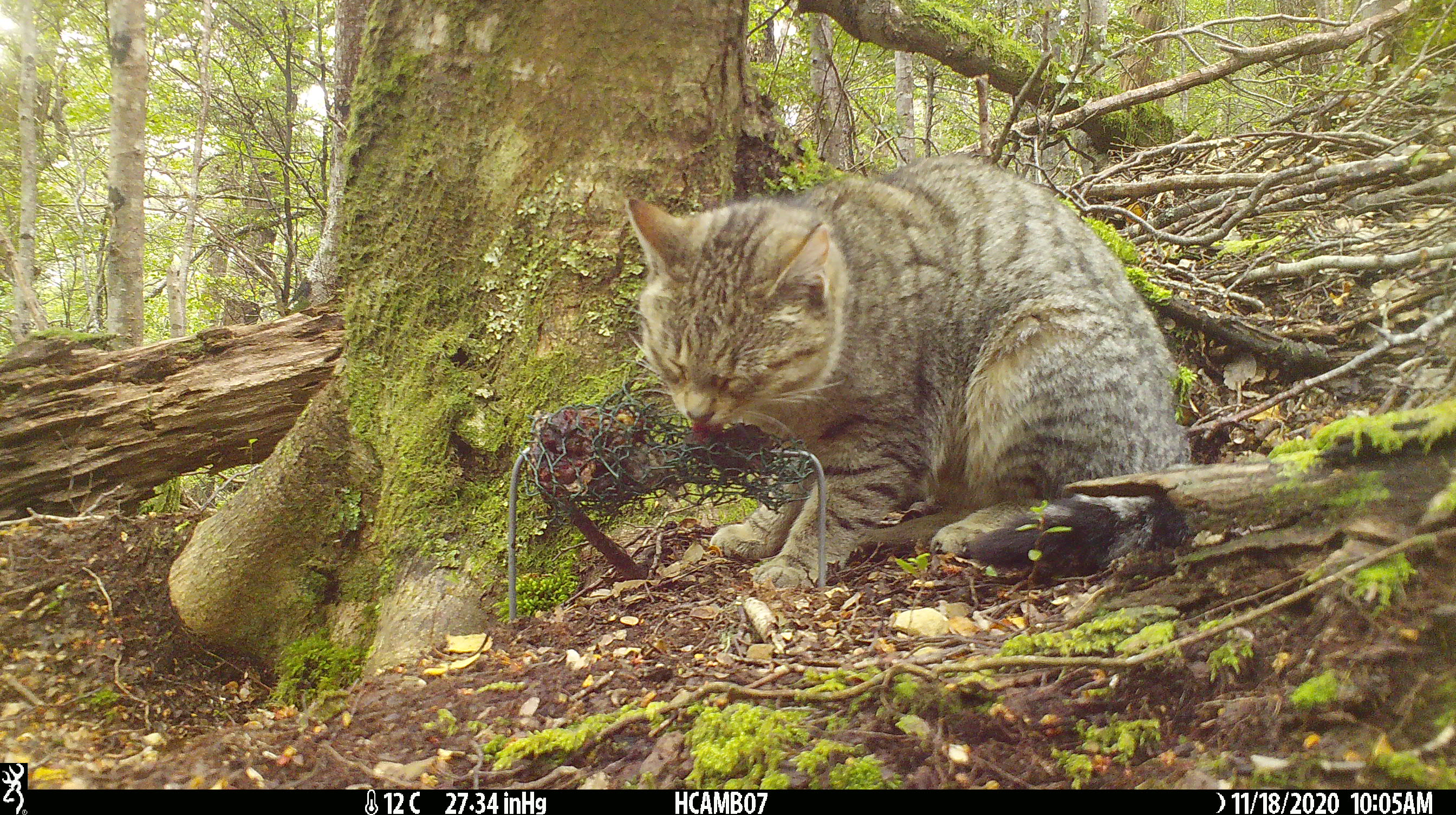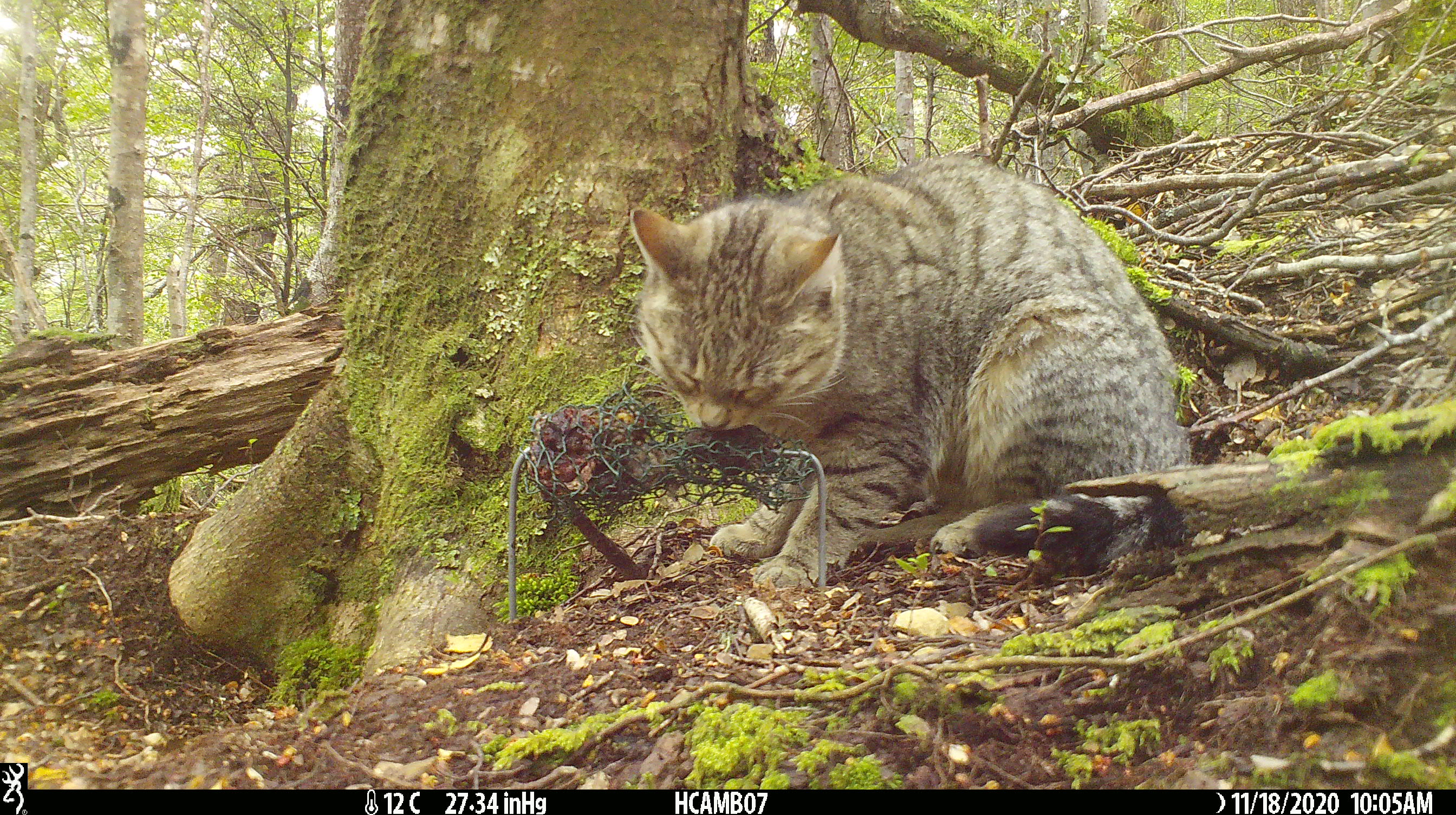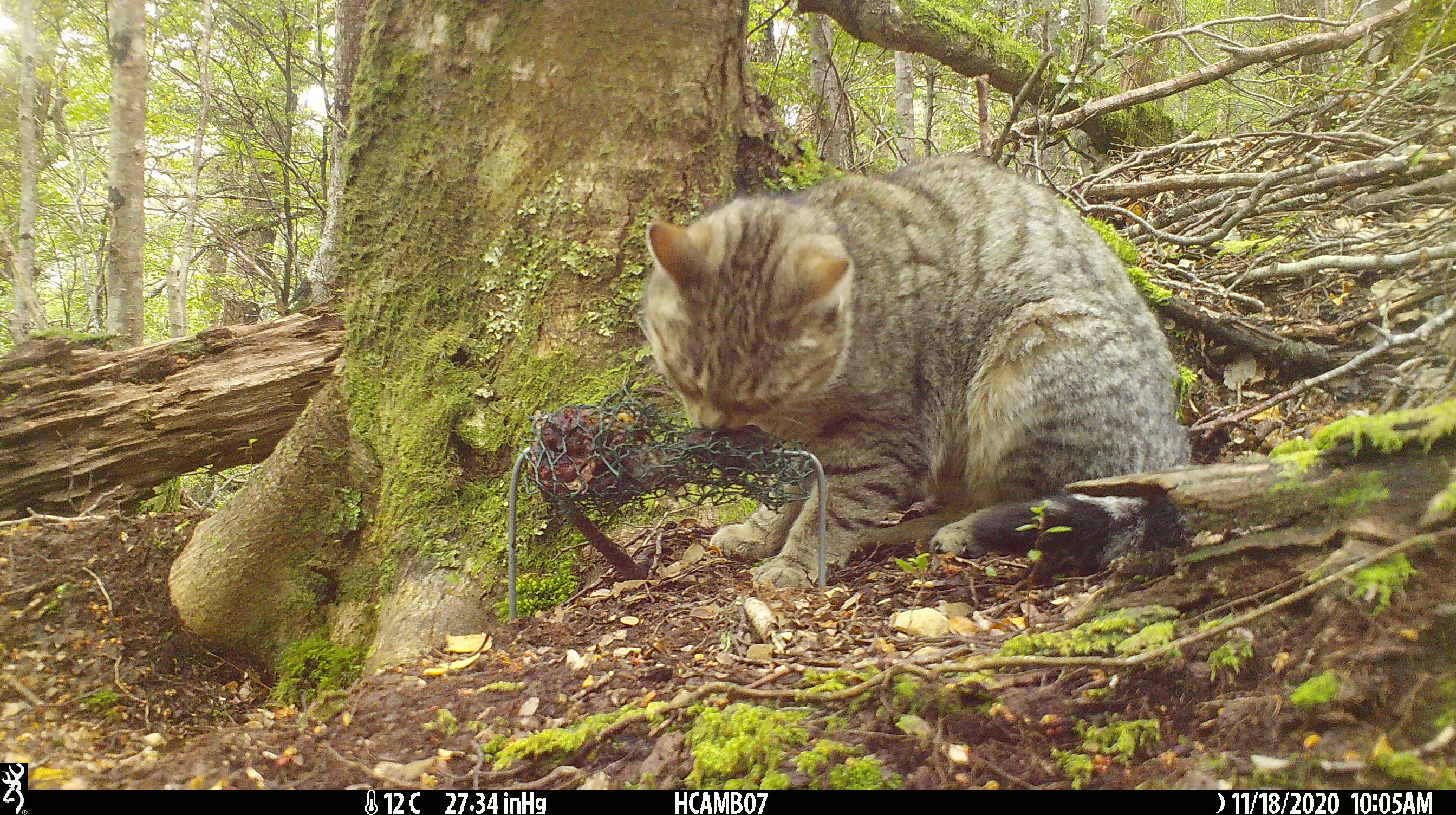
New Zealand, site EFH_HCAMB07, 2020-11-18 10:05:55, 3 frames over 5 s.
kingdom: Animalia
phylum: Chordata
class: Mammalia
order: Carnivora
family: Felidae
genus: Felis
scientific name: Felis catus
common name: domestic cat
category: cat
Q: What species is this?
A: Cat (domestic cat) (Felis catus).